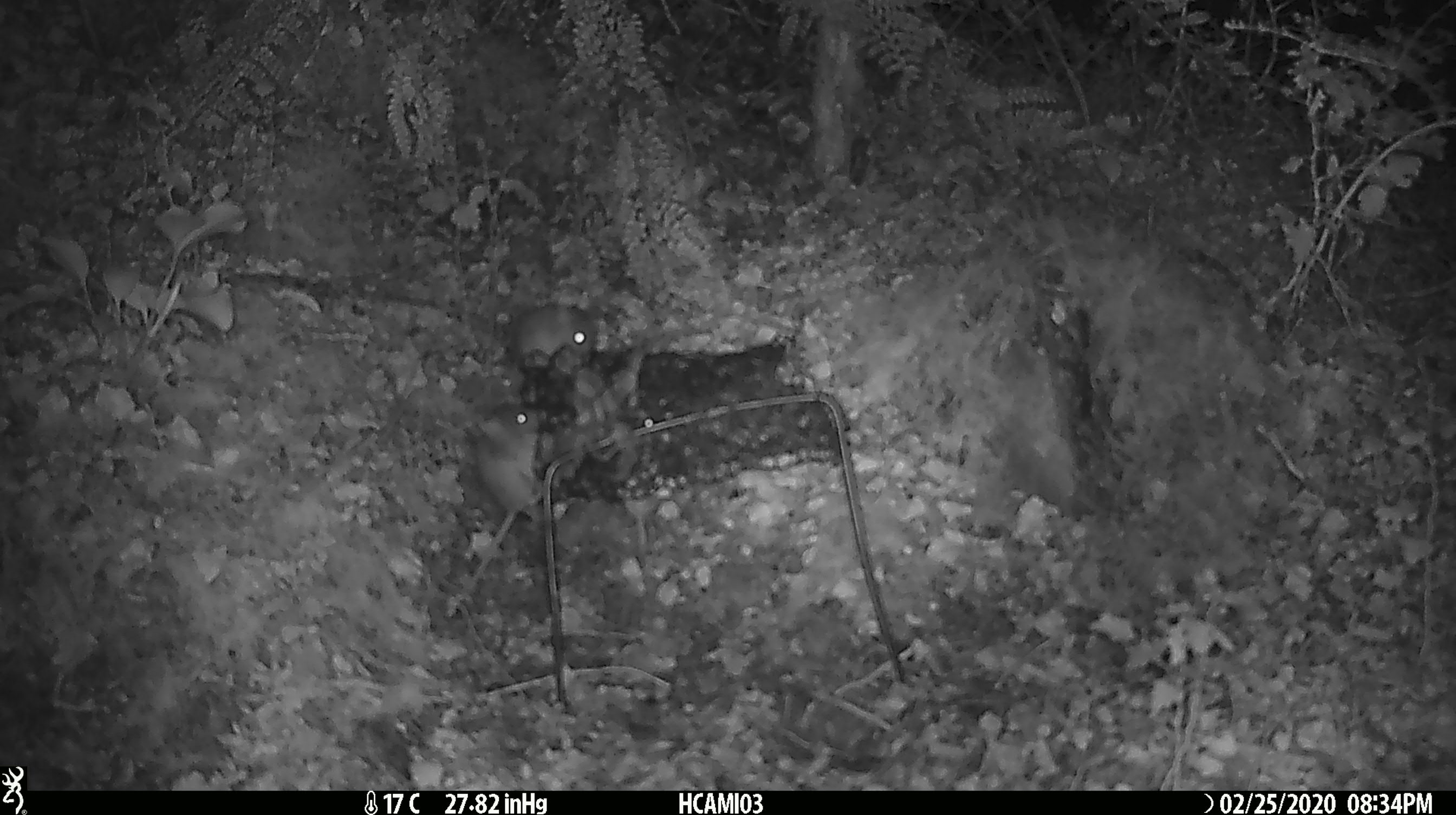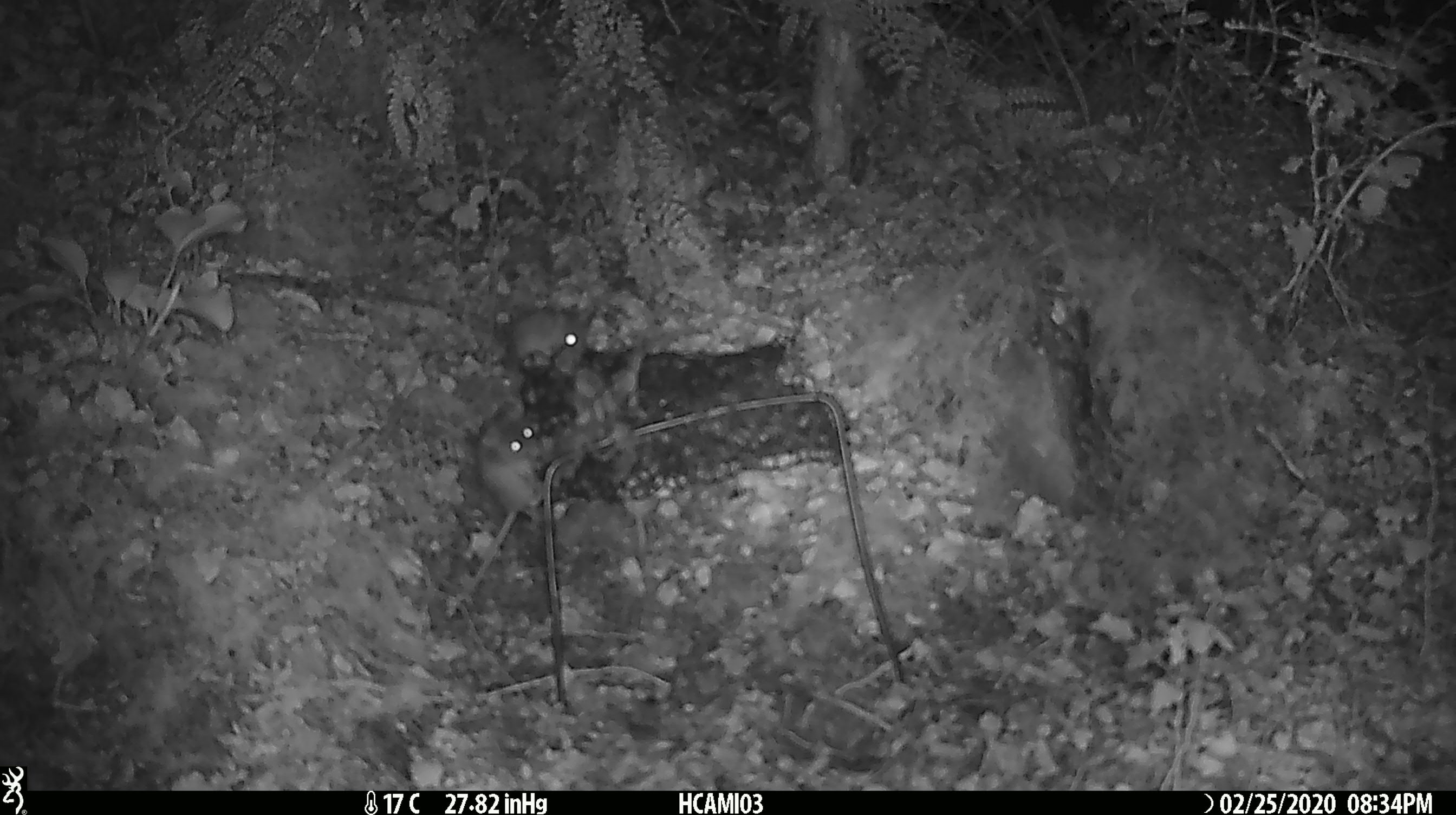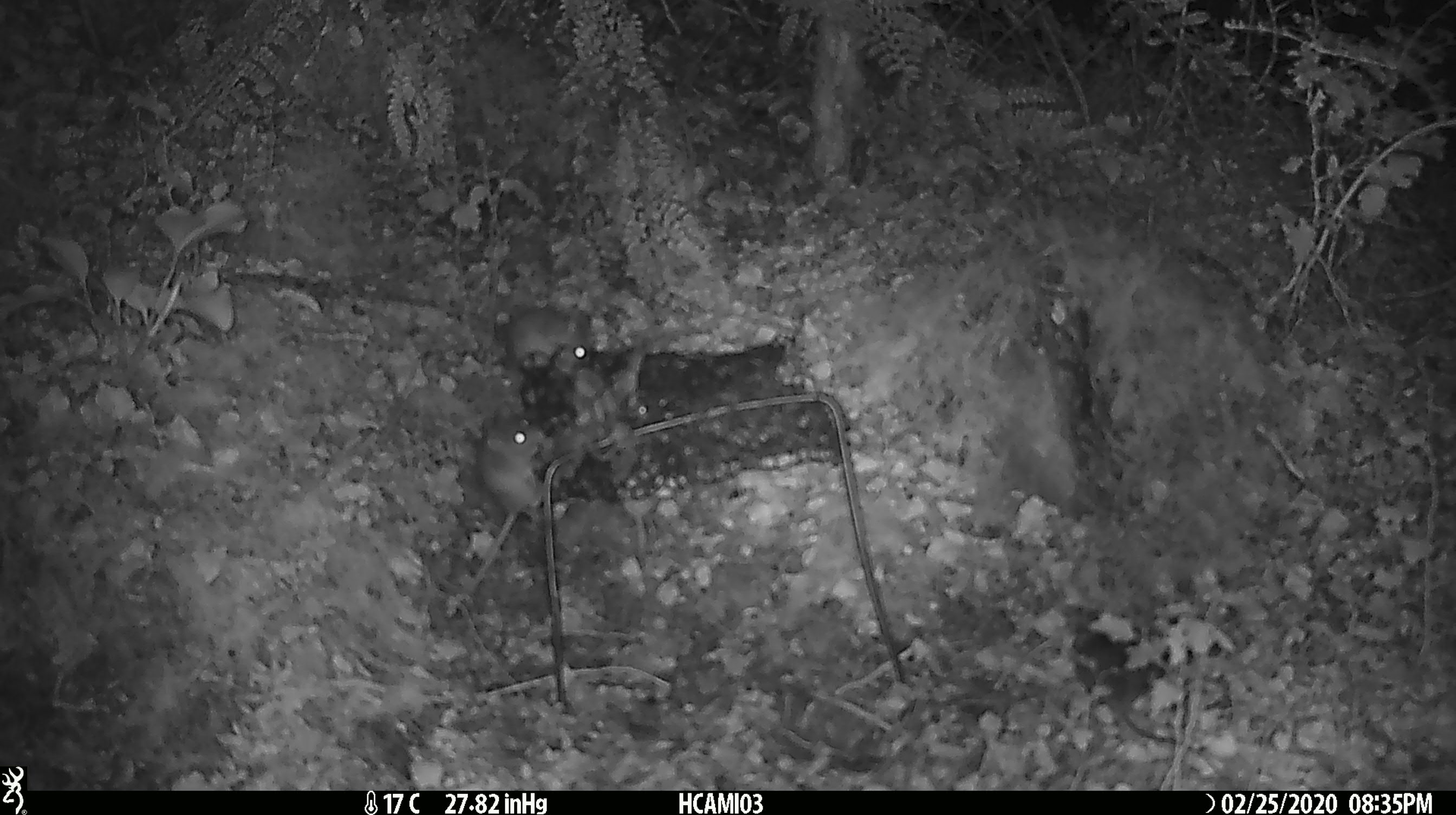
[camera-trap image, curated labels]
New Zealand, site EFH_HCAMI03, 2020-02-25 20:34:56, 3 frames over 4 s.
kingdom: Animalia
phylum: Chordata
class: Mammalia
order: Rodentia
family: Muridae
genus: Mus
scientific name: Mus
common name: mouse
Mouse (Mus).